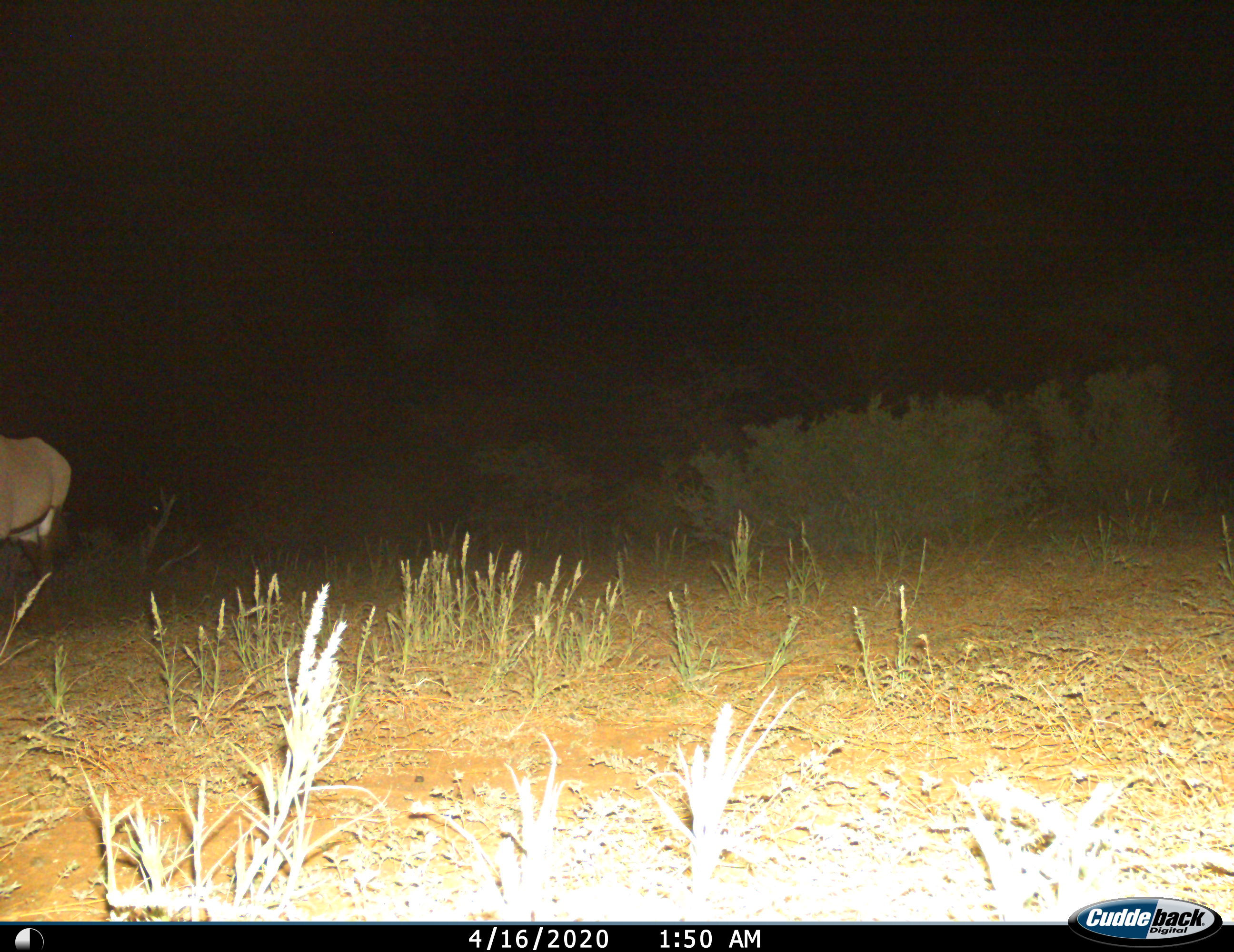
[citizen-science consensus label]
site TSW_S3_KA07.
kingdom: Animalia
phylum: Chordata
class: Mammalia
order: Artiodactyla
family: Bovidae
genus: Oryx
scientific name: Oryx gazella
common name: gemsbok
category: oryx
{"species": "oryx (gemsbok) (Oryx gazella)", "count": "1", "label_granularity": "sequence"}